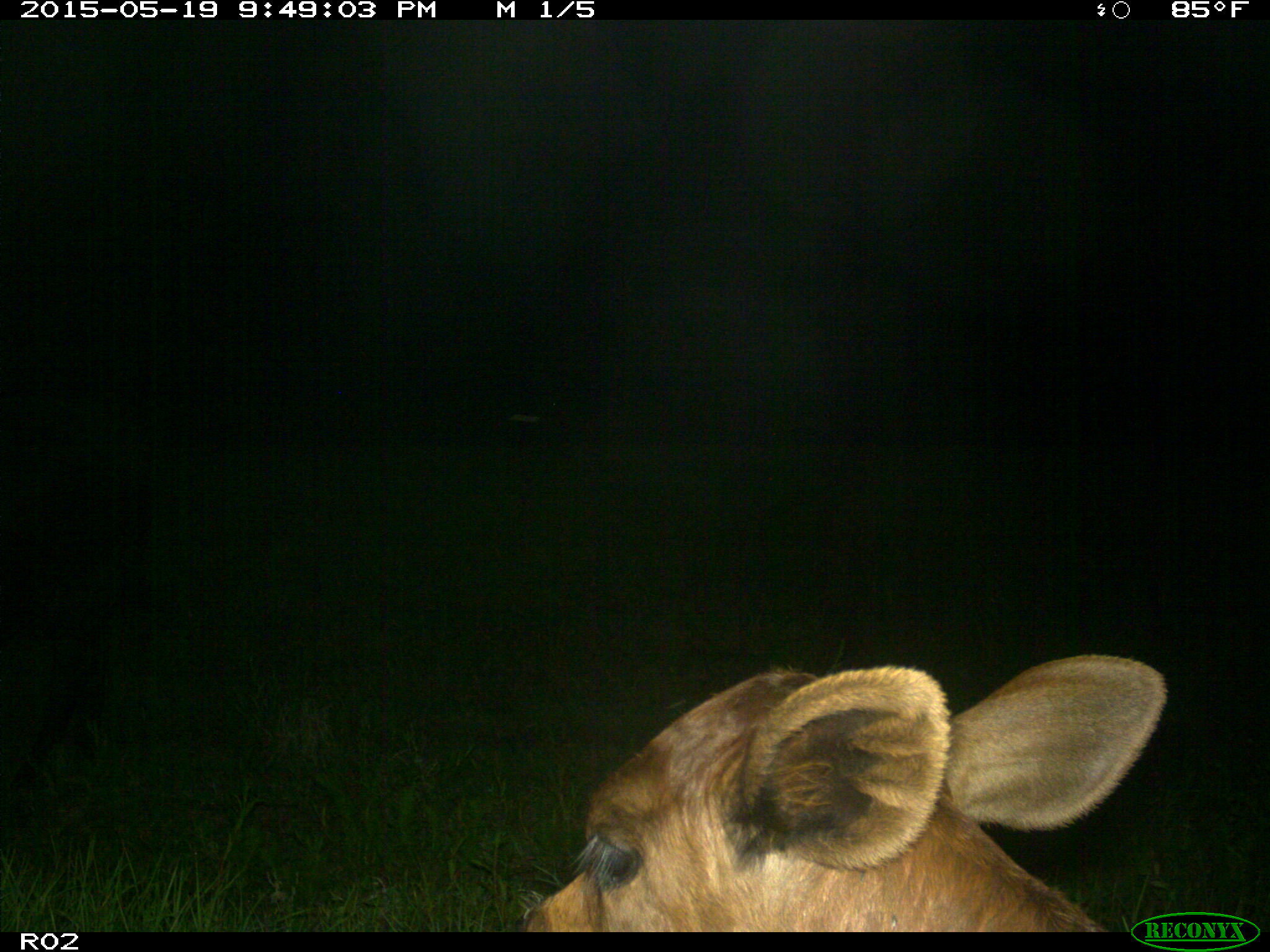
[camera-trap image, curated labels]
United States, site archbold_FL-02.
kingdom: Animalia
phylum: Chordata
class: Mammalia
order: Artiodactyla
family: Bovidae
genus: Bos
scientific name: Bos taurus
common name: domestic cow